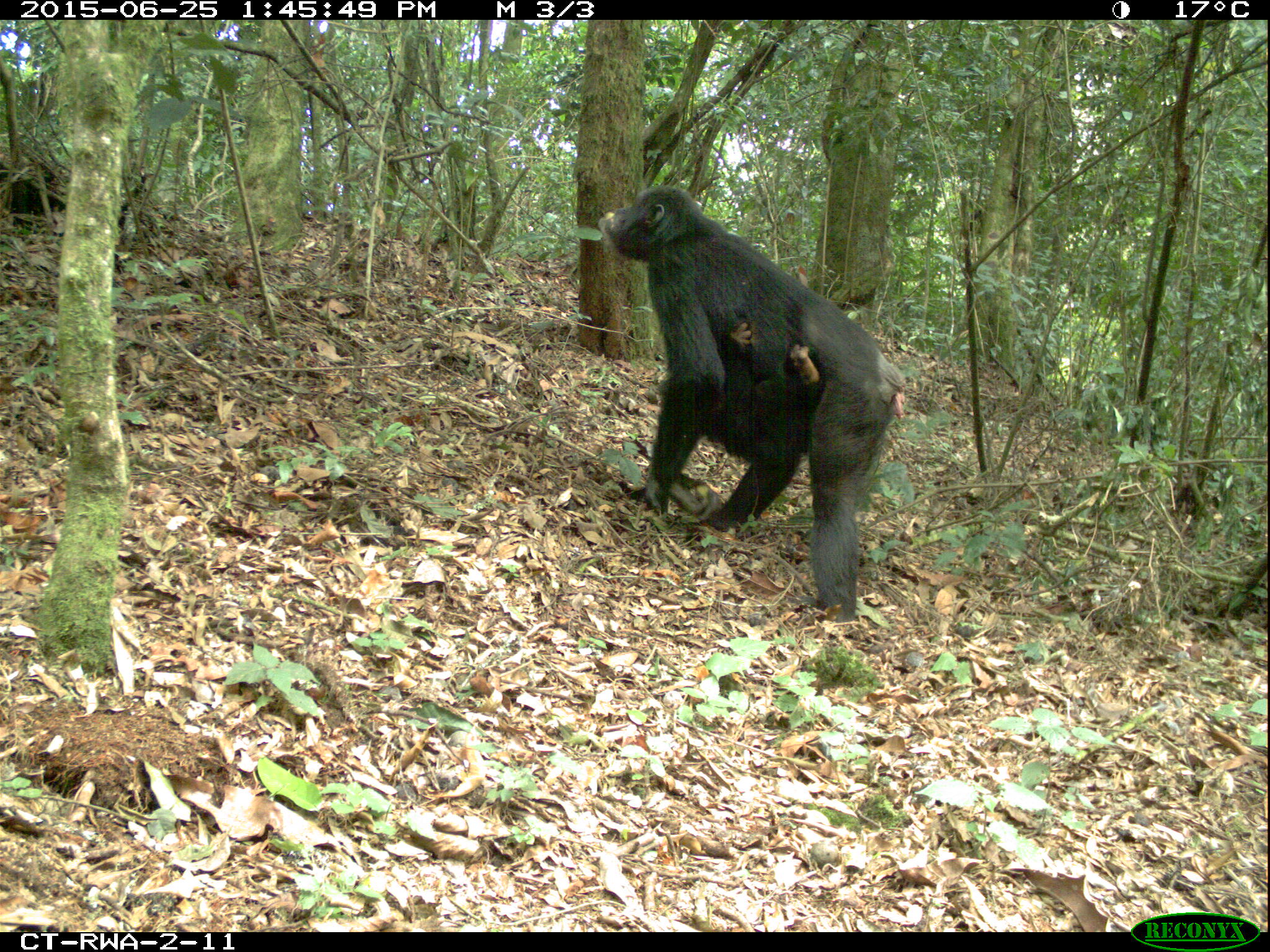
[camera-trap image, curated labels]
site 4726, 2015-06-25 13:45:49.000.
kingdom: Animalia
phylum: Chordata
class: Mammalia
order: Primates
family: Hominidae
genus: Pan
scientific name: Pan troglodytes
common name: chimpanzee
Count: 2.